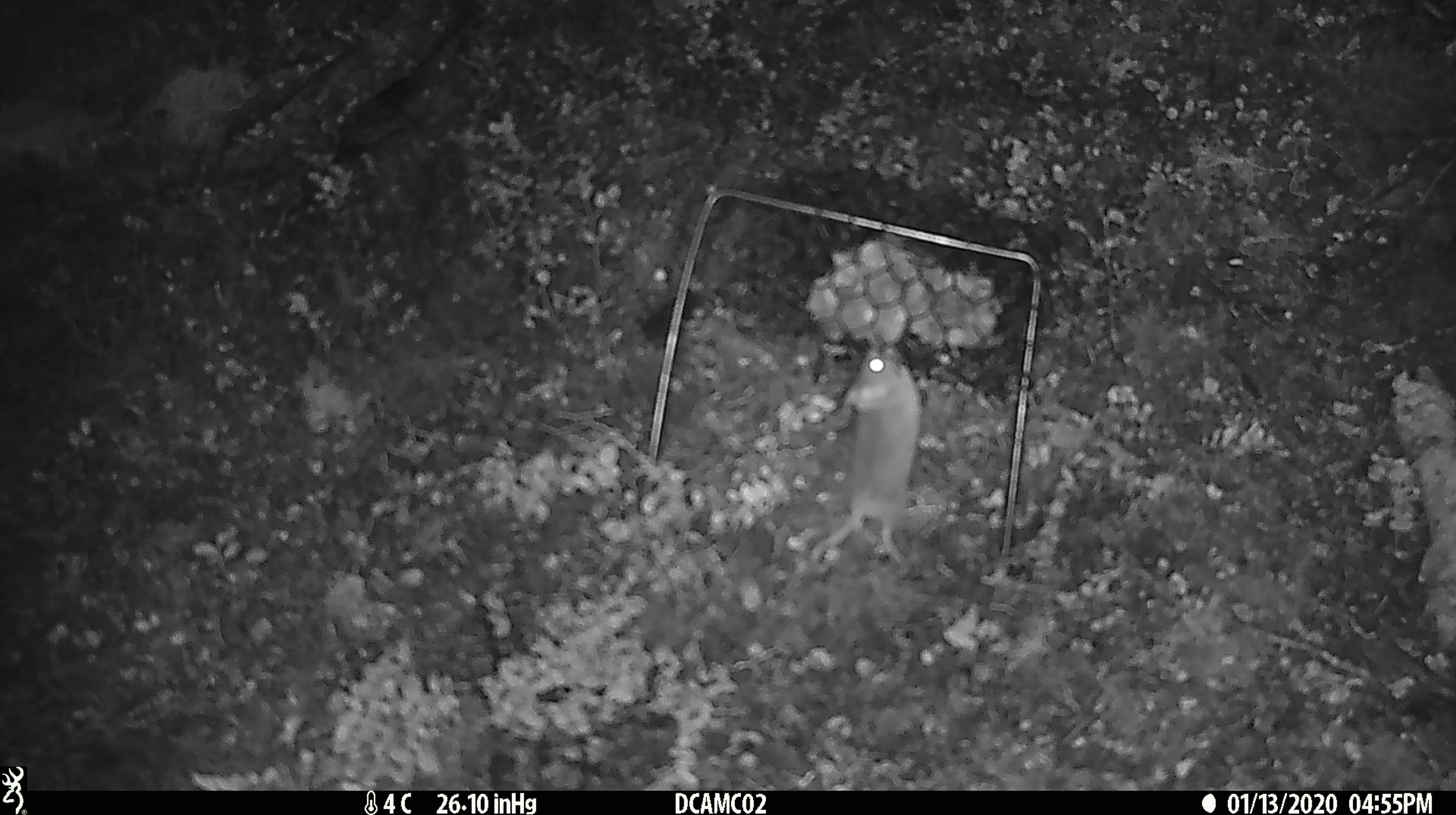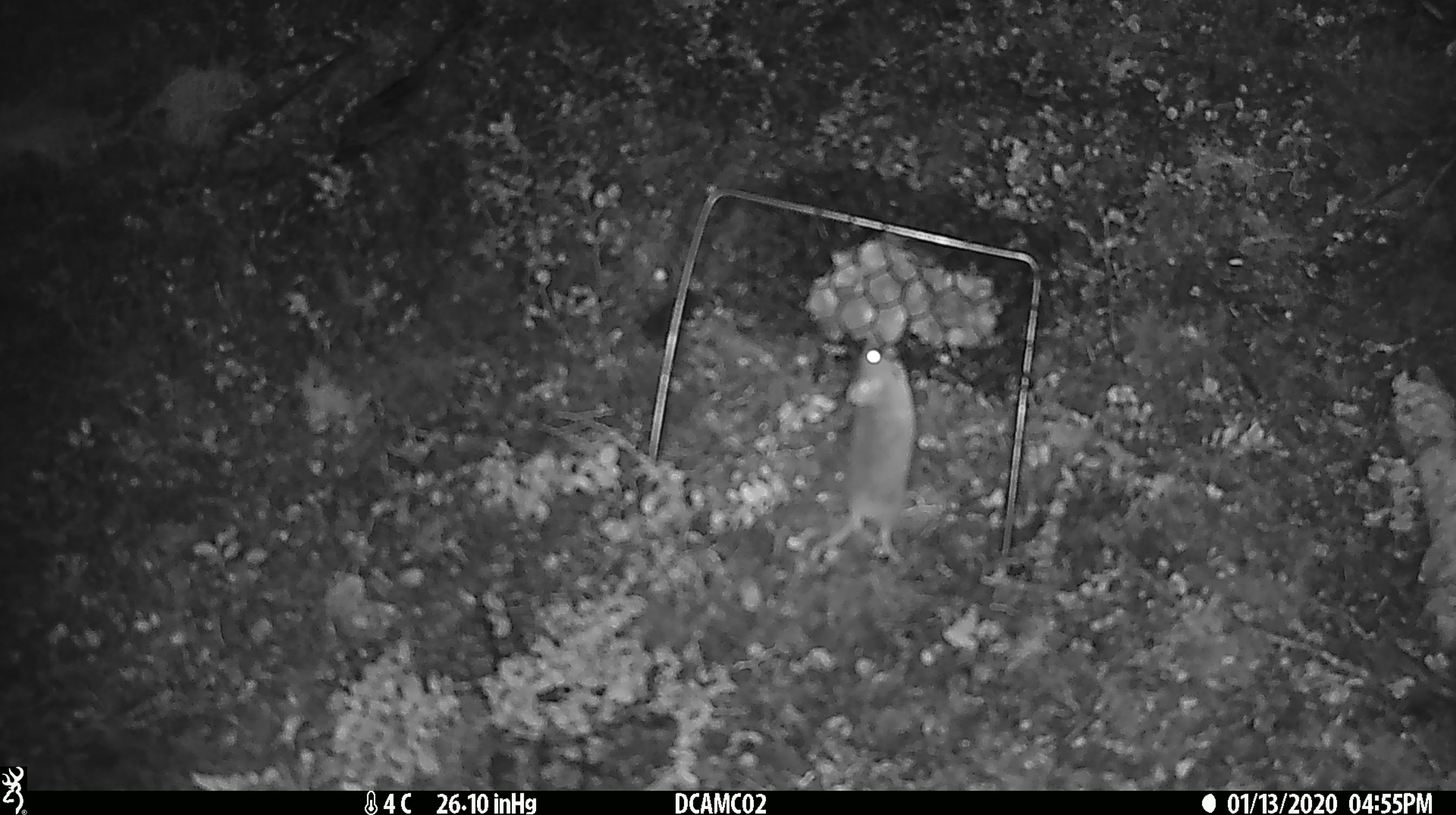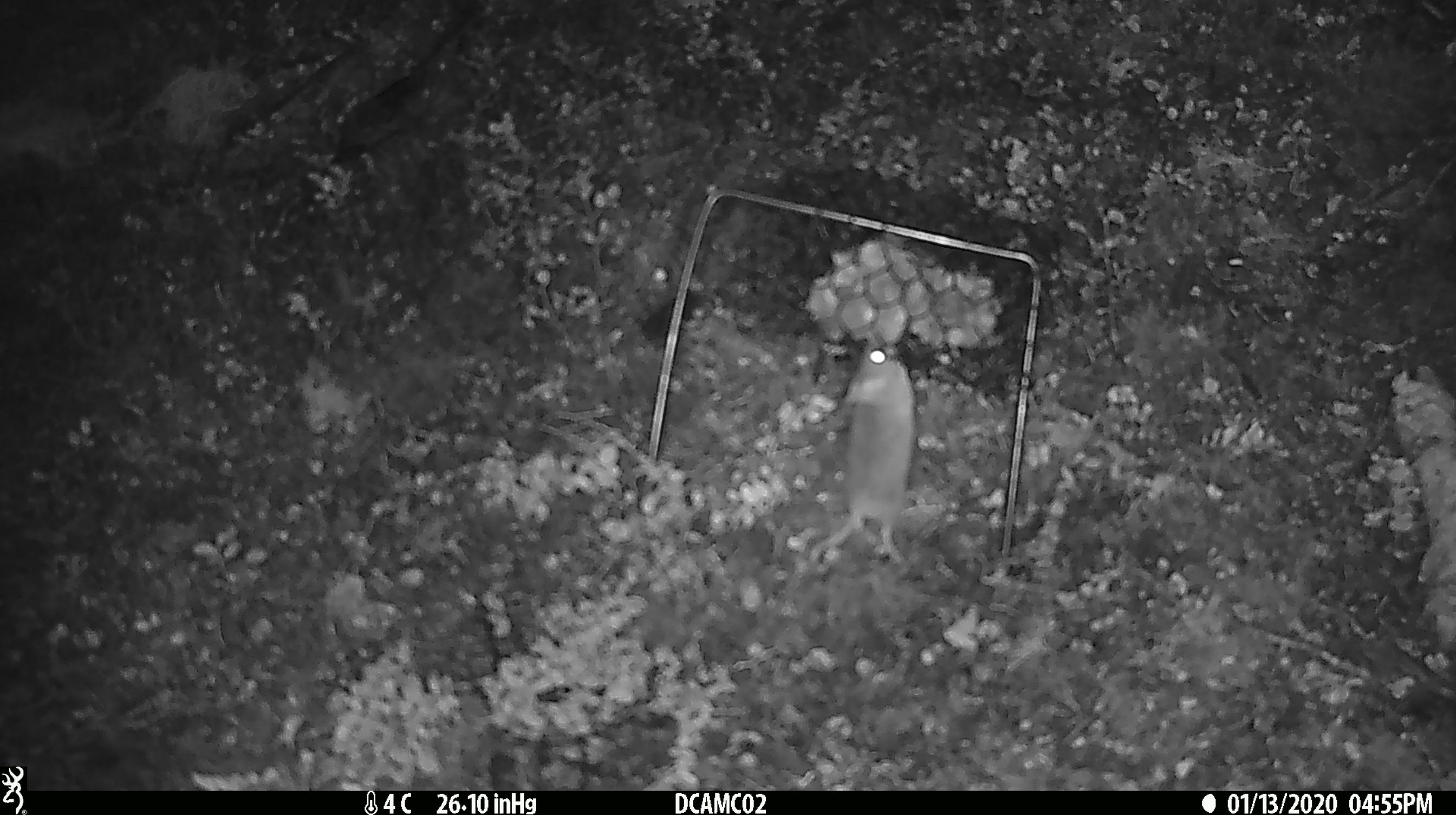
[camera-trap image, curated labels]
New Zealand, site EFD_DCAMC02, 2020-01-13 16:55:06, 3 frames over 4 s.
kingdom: Animalia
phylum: Chordata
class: Mammalia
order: Rodentia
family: Muridae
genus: Mus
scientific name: Mus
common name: mouse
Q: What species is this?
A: Mouse (Mus).